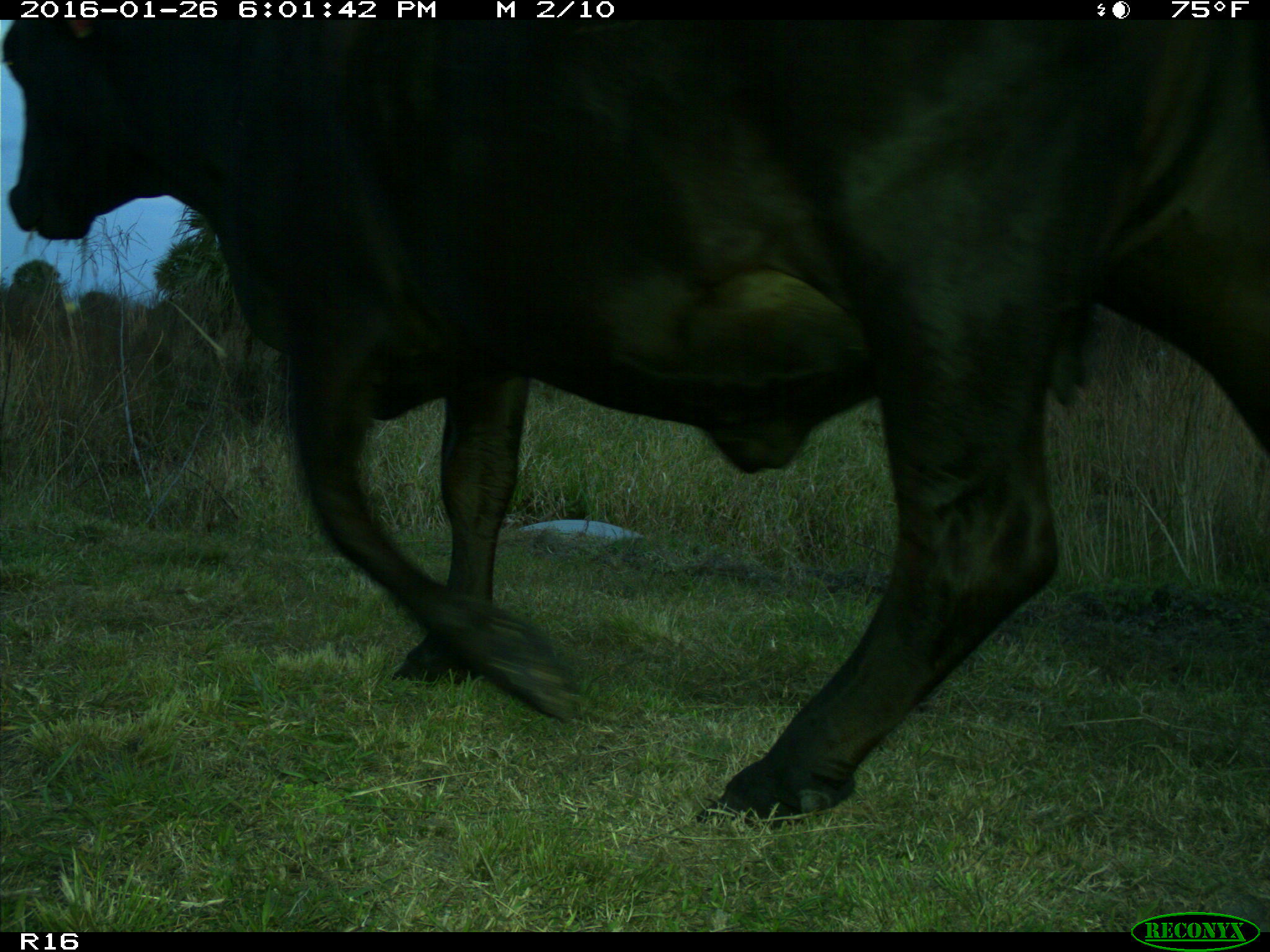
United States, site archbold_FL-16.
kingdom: Animalia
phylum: Chordata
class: Mammalia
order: Artiodactyla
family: Bovidae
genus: Bos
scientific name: Bos taurus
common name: domestic cow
Bos taurus (domestic cow).